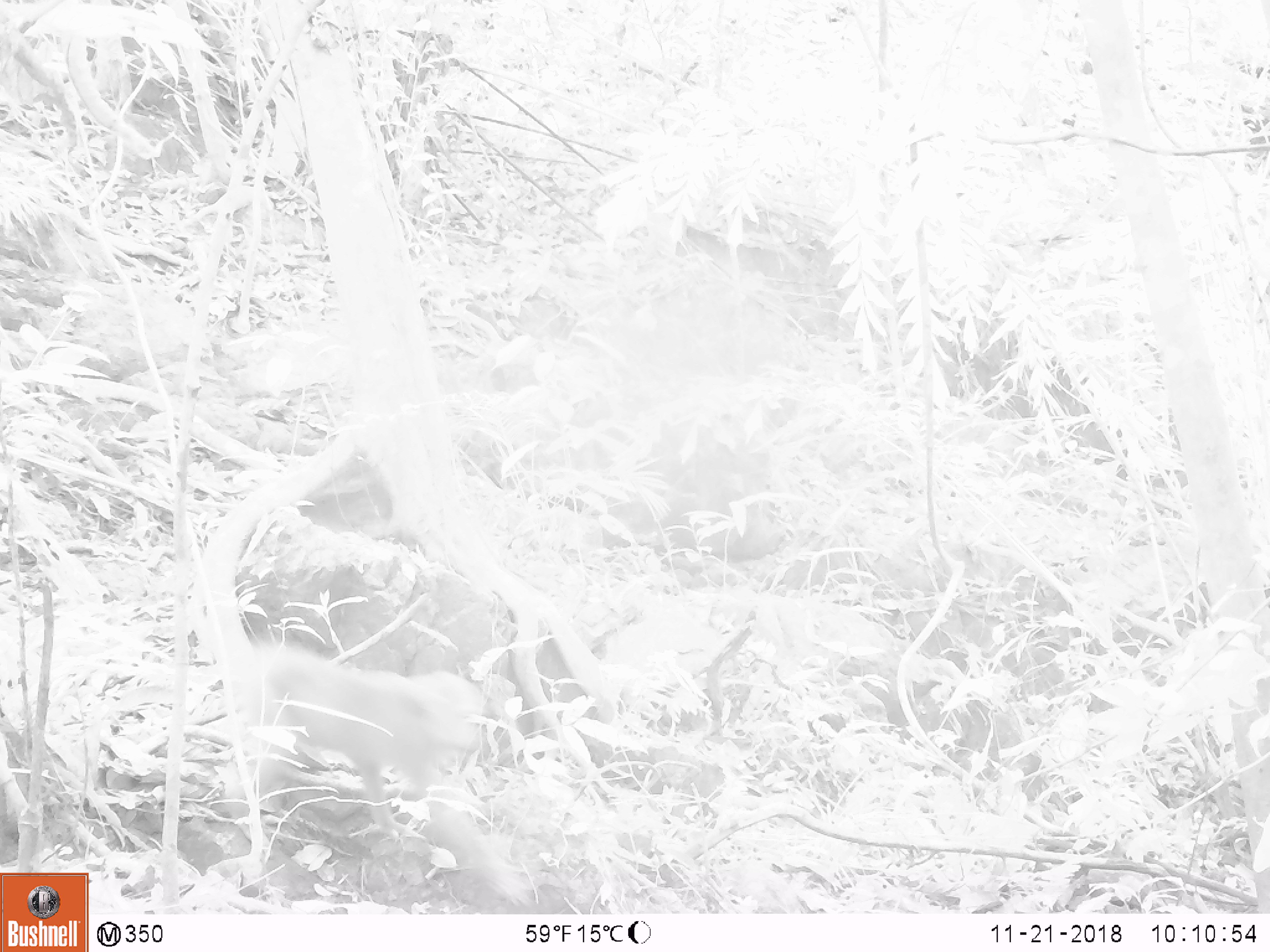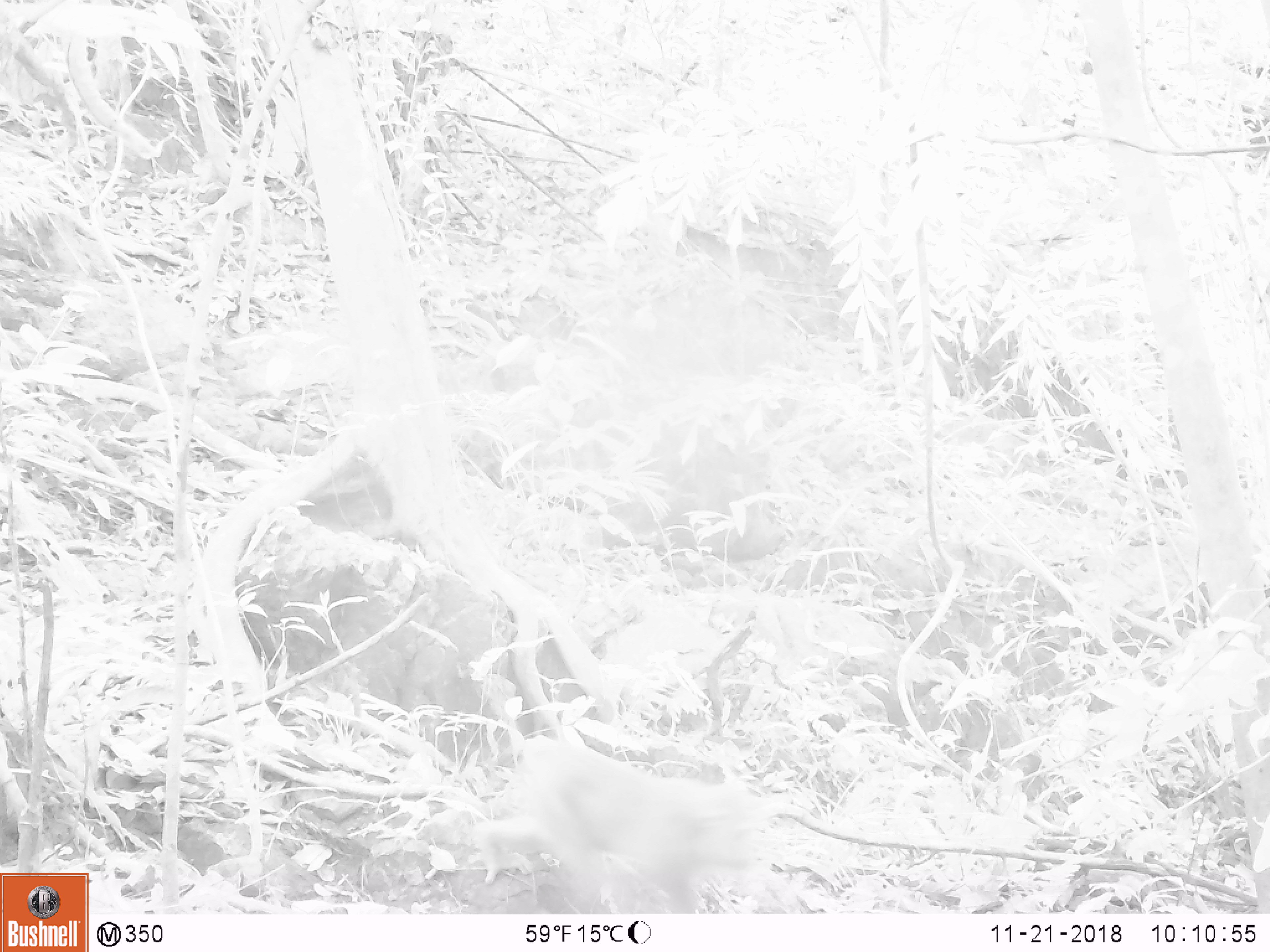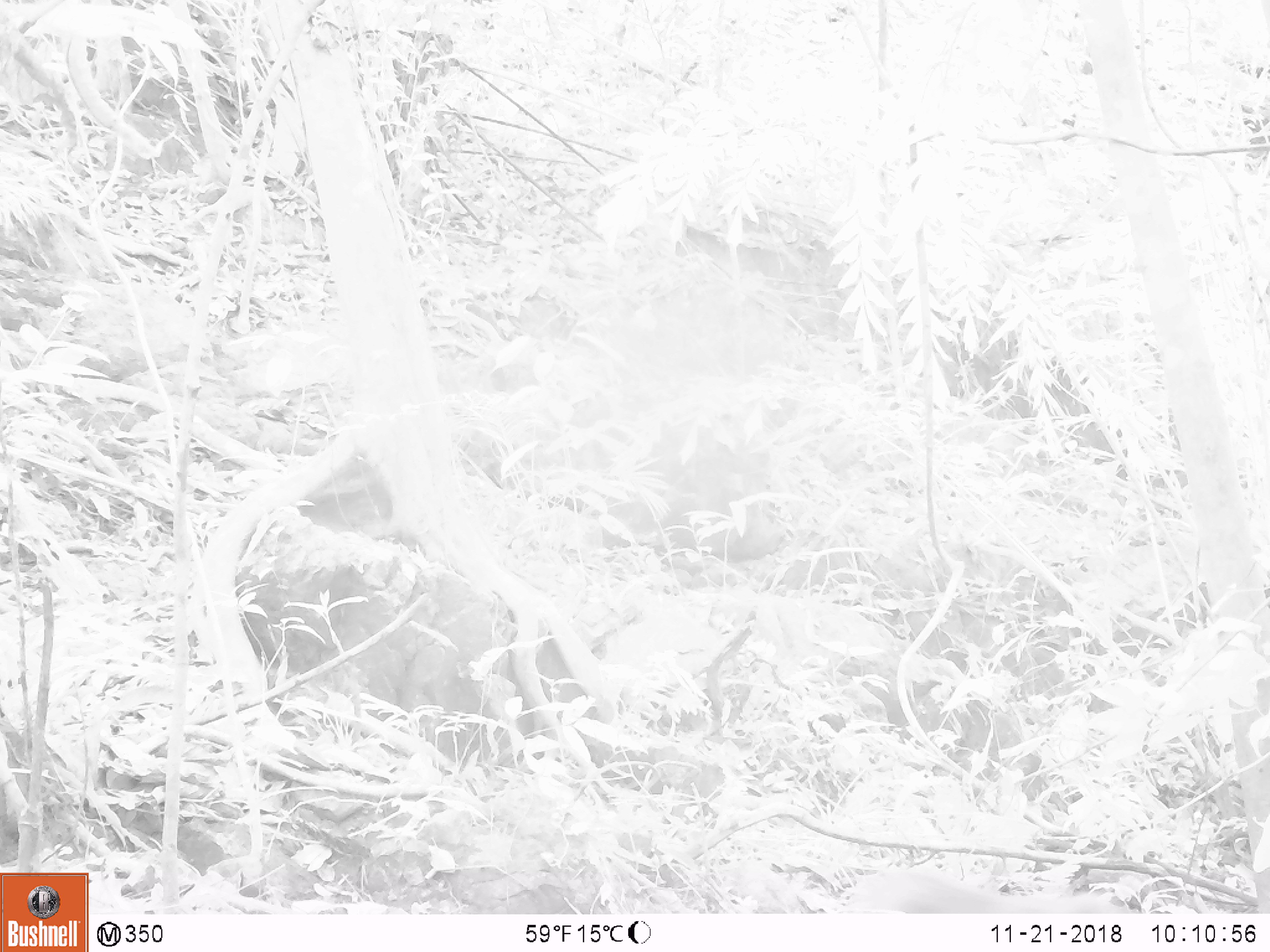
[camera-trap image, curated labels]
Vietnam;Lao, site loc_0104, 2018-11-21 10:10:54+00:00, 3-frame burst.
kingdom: Animalia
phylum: Chordata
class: Mammalia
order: Primates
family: Cercopithecidae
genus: Macaca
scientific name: Macaca nemestrina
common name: pig-tailed macaque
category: pig tailed macaque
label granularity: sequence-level